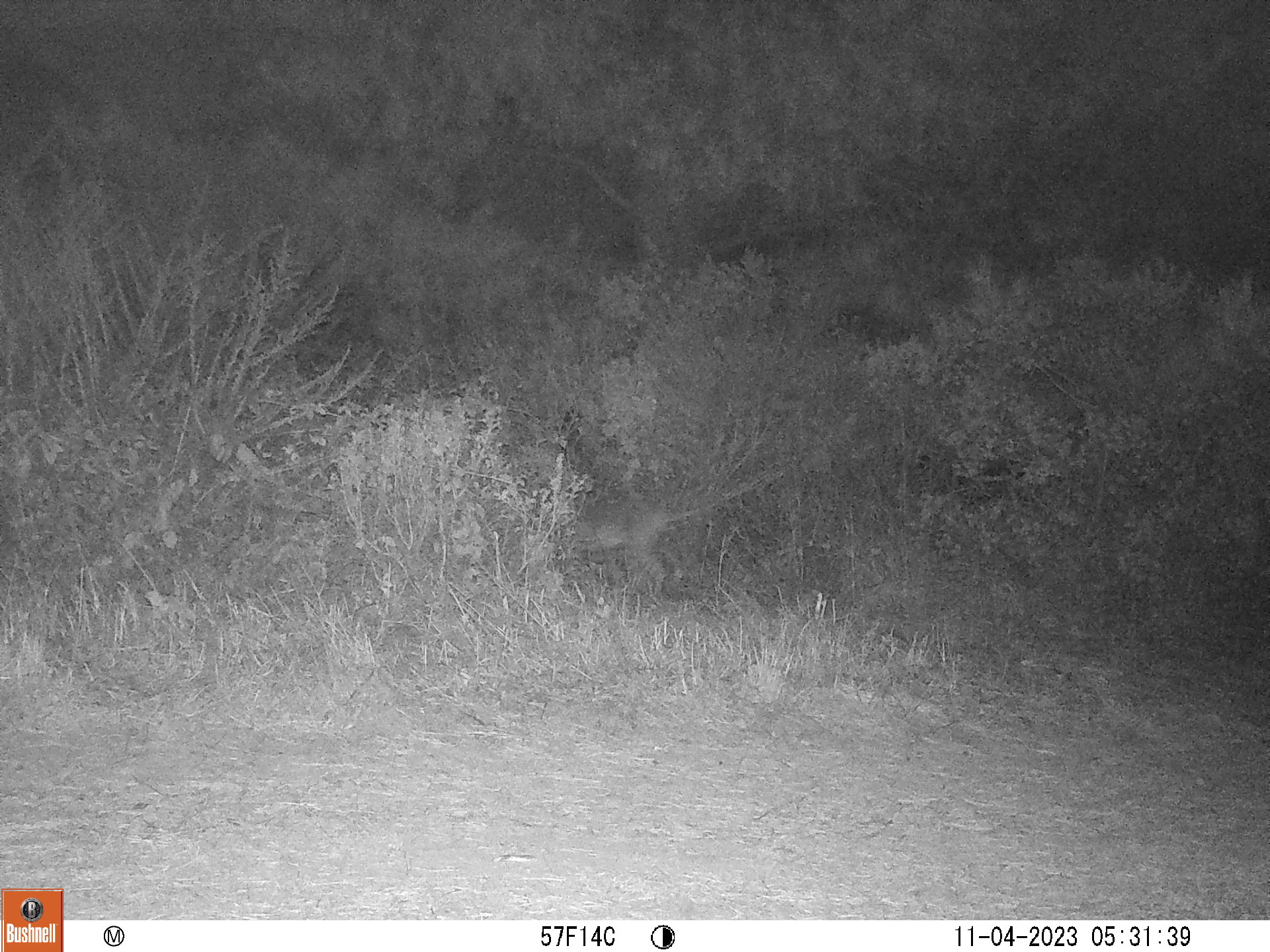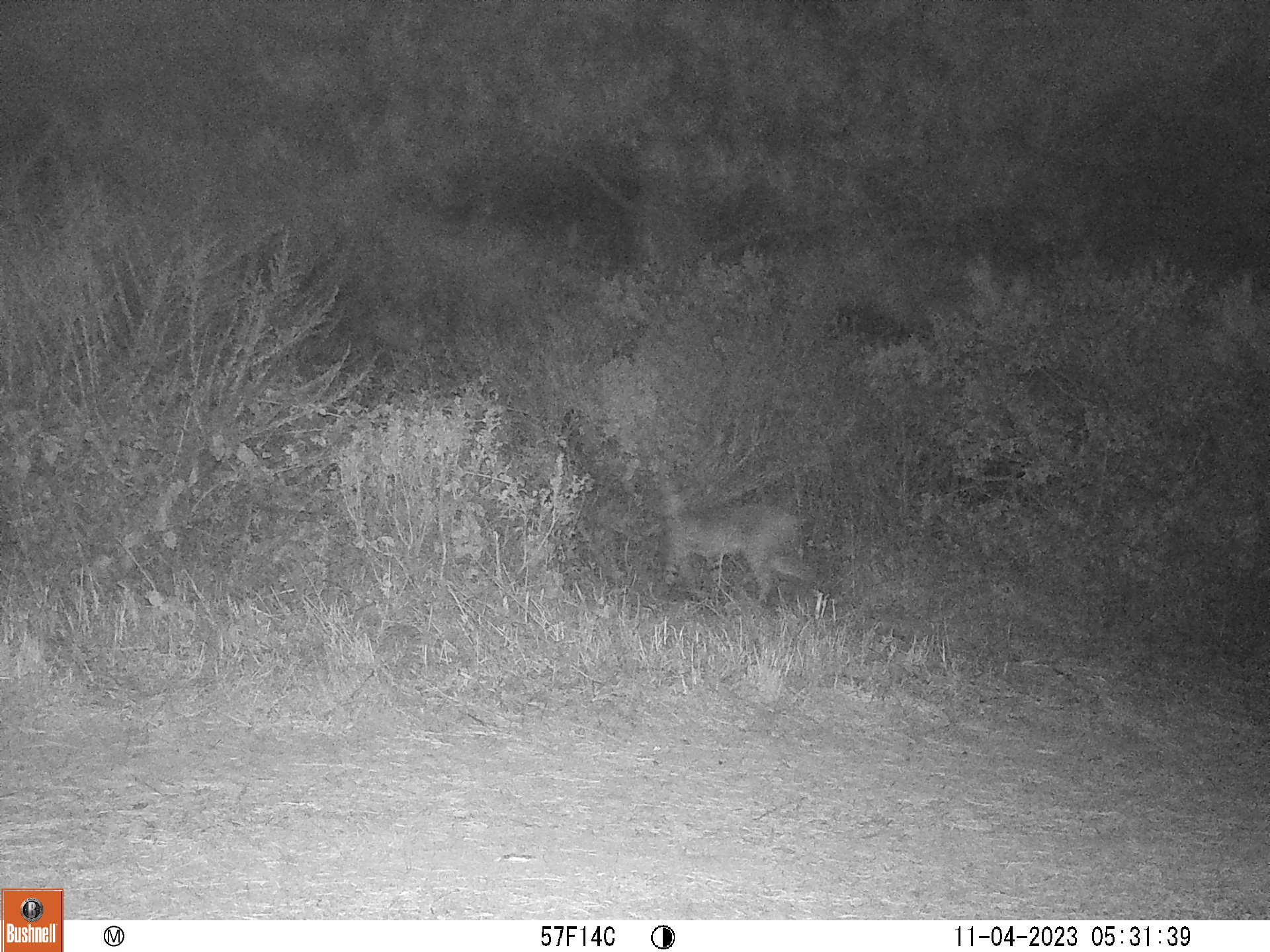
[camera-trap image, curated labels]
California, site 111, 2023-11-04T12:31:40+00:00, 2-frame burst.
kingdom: Animalia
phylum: Chordata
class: Mammalia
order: Carnivora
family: Felidae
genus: Lynx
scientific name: Lynx rufus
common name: bobcat